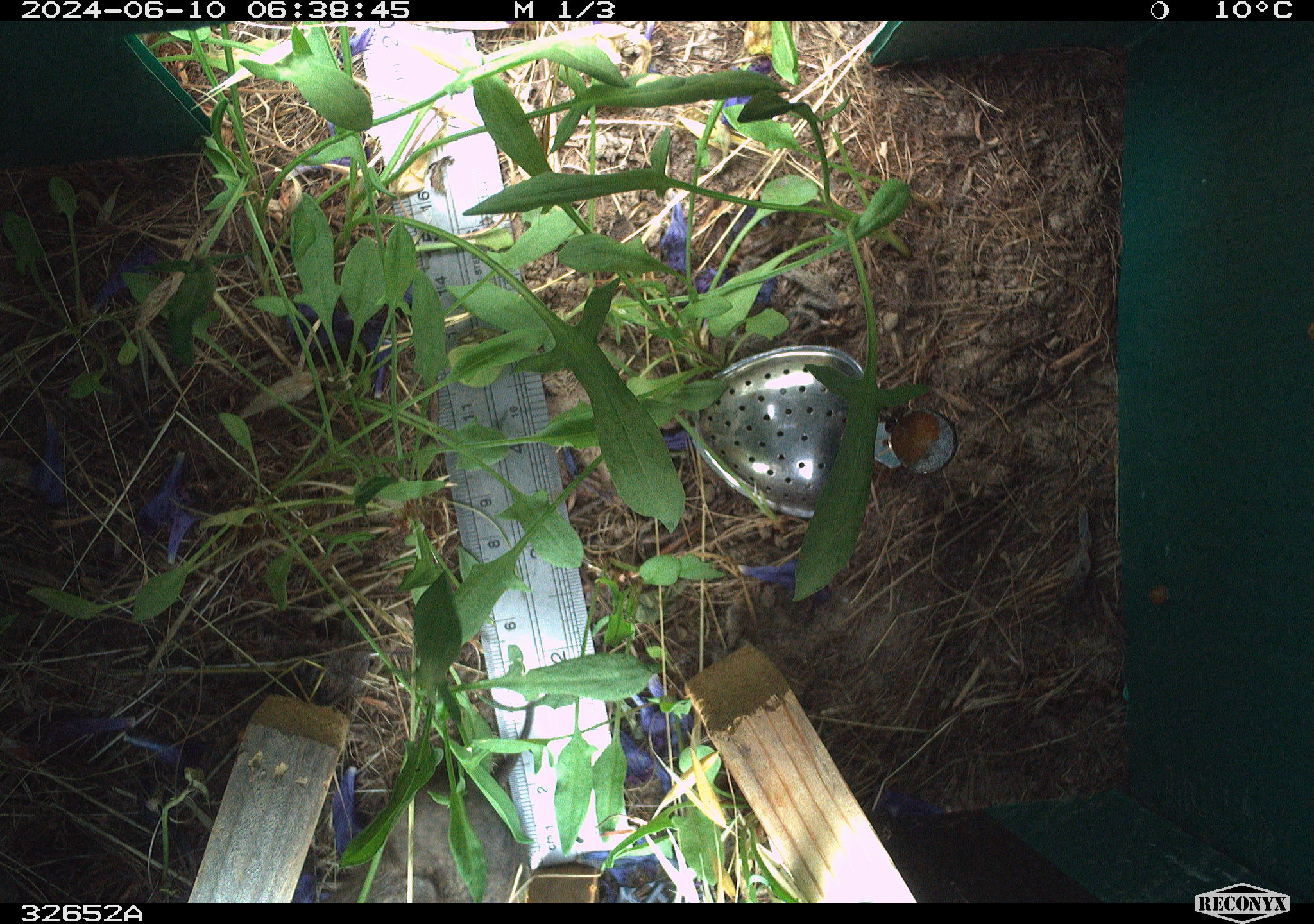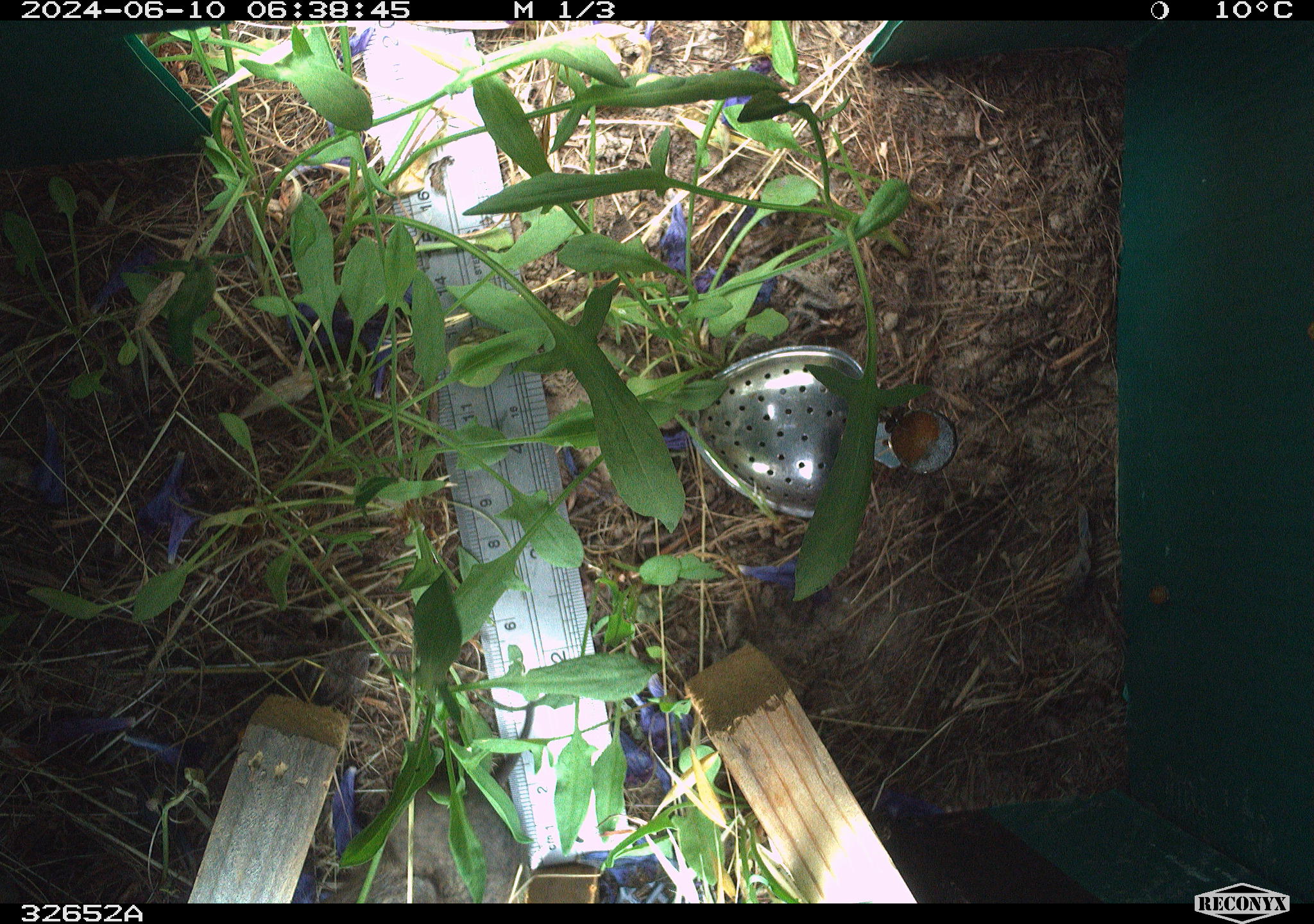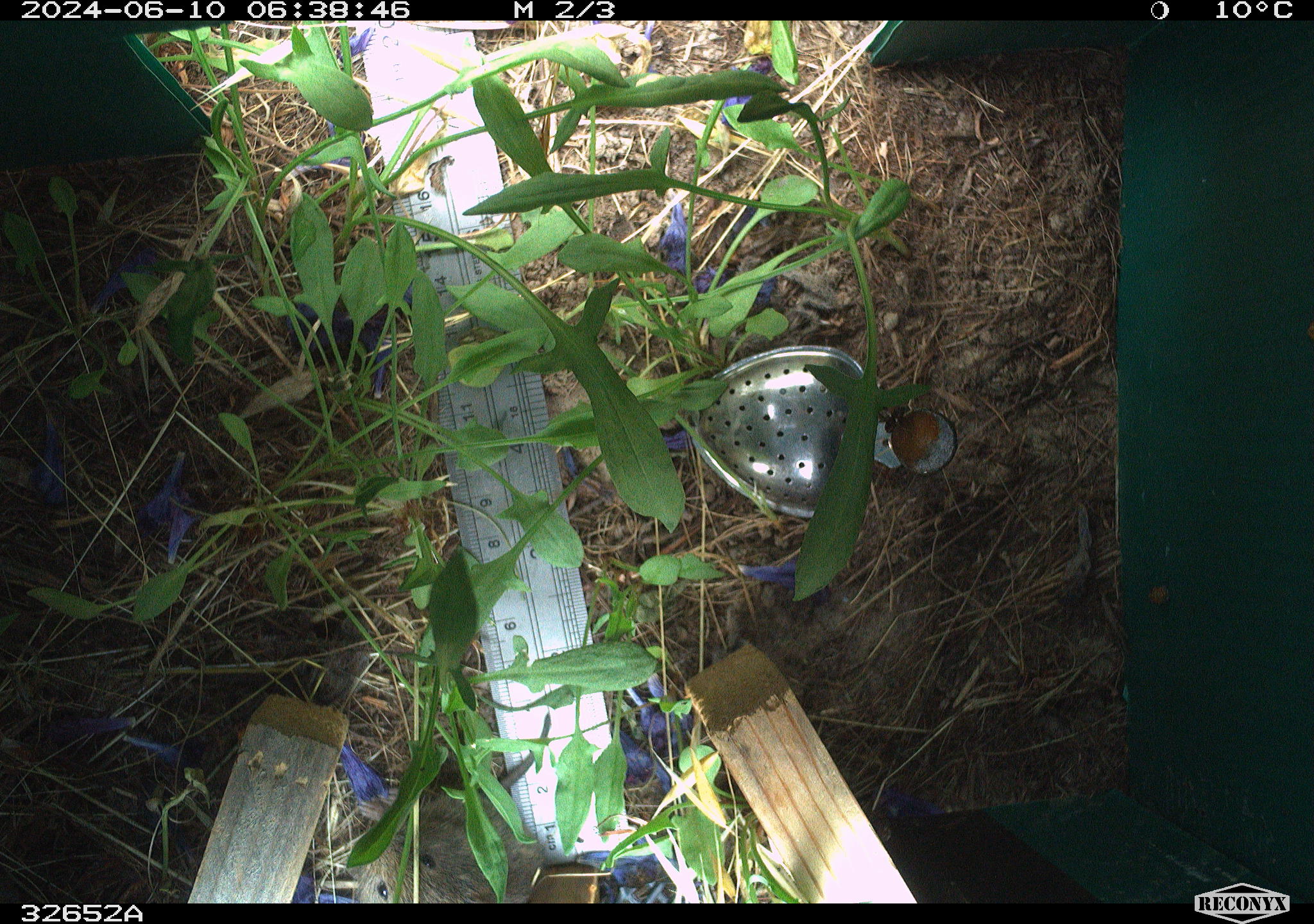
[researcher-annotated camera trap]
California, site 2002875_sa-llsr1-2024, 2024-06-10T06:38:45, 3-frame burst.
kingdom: Animalia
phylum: Chordata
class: Mammalia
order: Rodentia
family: Cricetidae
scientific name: Arvicolinae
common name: voles, lemmings, and muskrats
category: arvicolinae subfamily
Arvicolinae subfamily (voles, lemmings, and muskrats) (Arvicolinae).